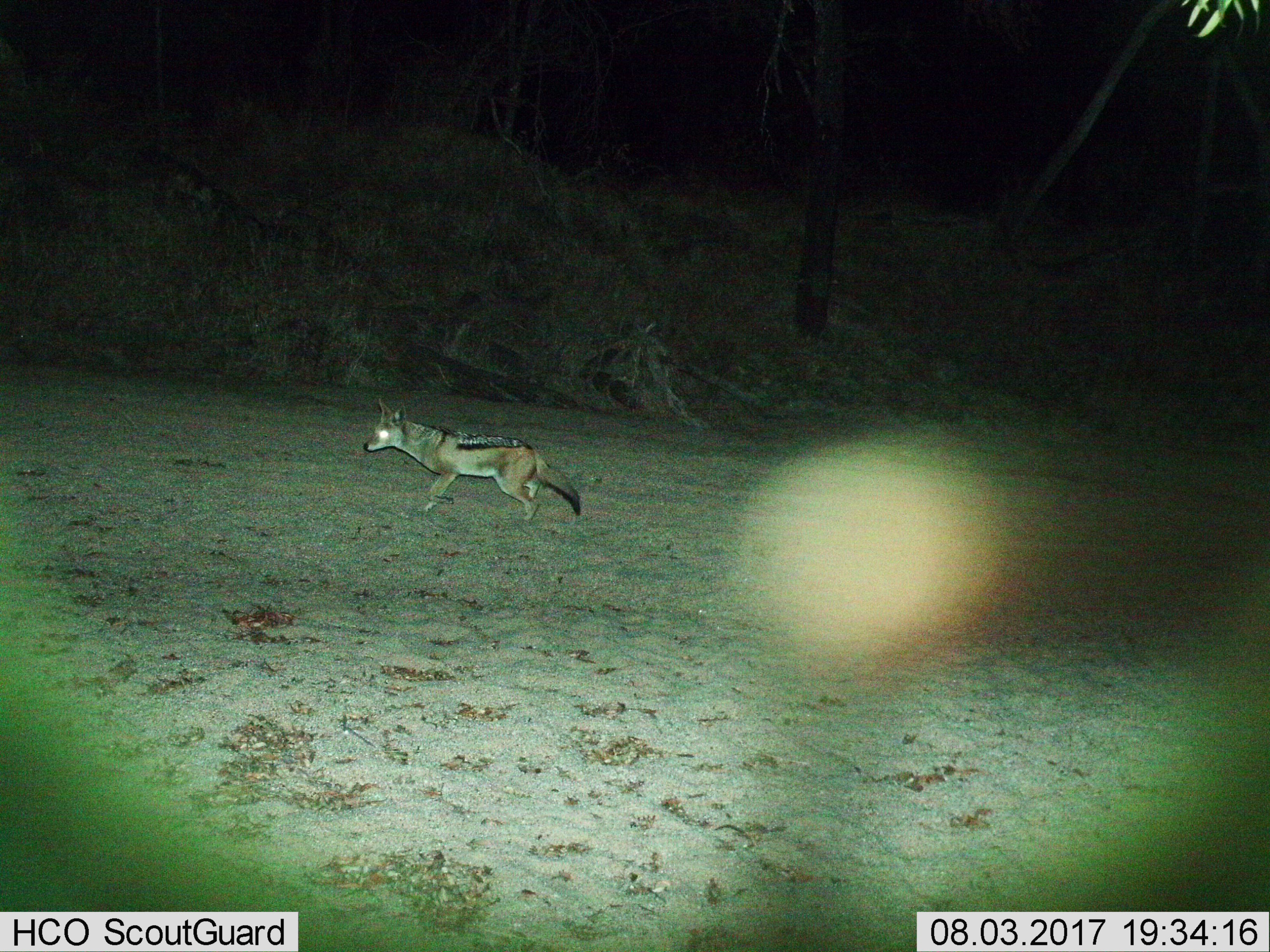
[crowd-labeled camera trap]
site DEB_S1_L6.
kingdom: Animalia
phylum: Chordata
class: Mammalia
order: Carnivora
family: Canidae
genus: Lupulella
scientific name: Lupulella mesomelas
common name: black-backed jackal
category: jackalblackbacked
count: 1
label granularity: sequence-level